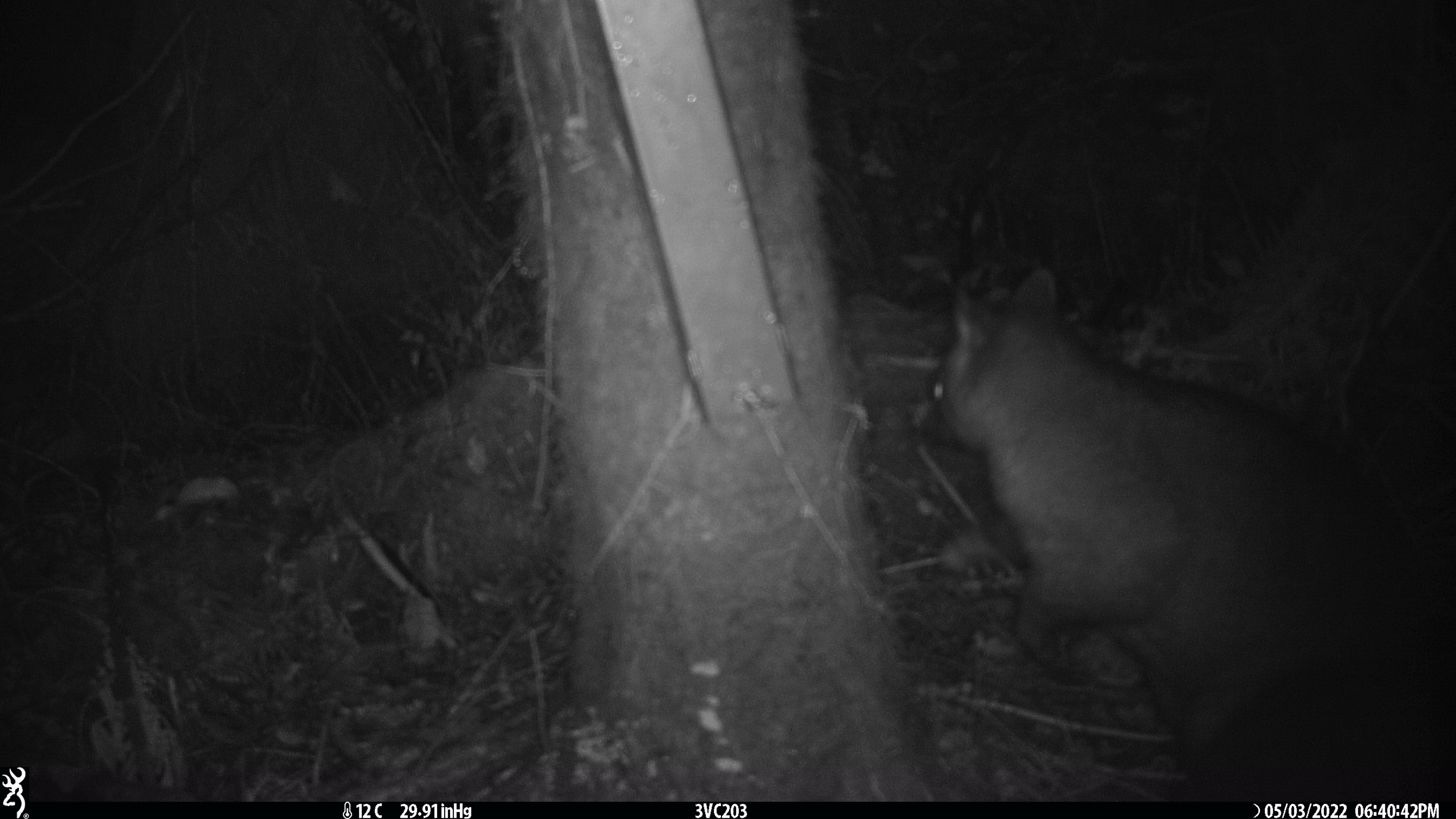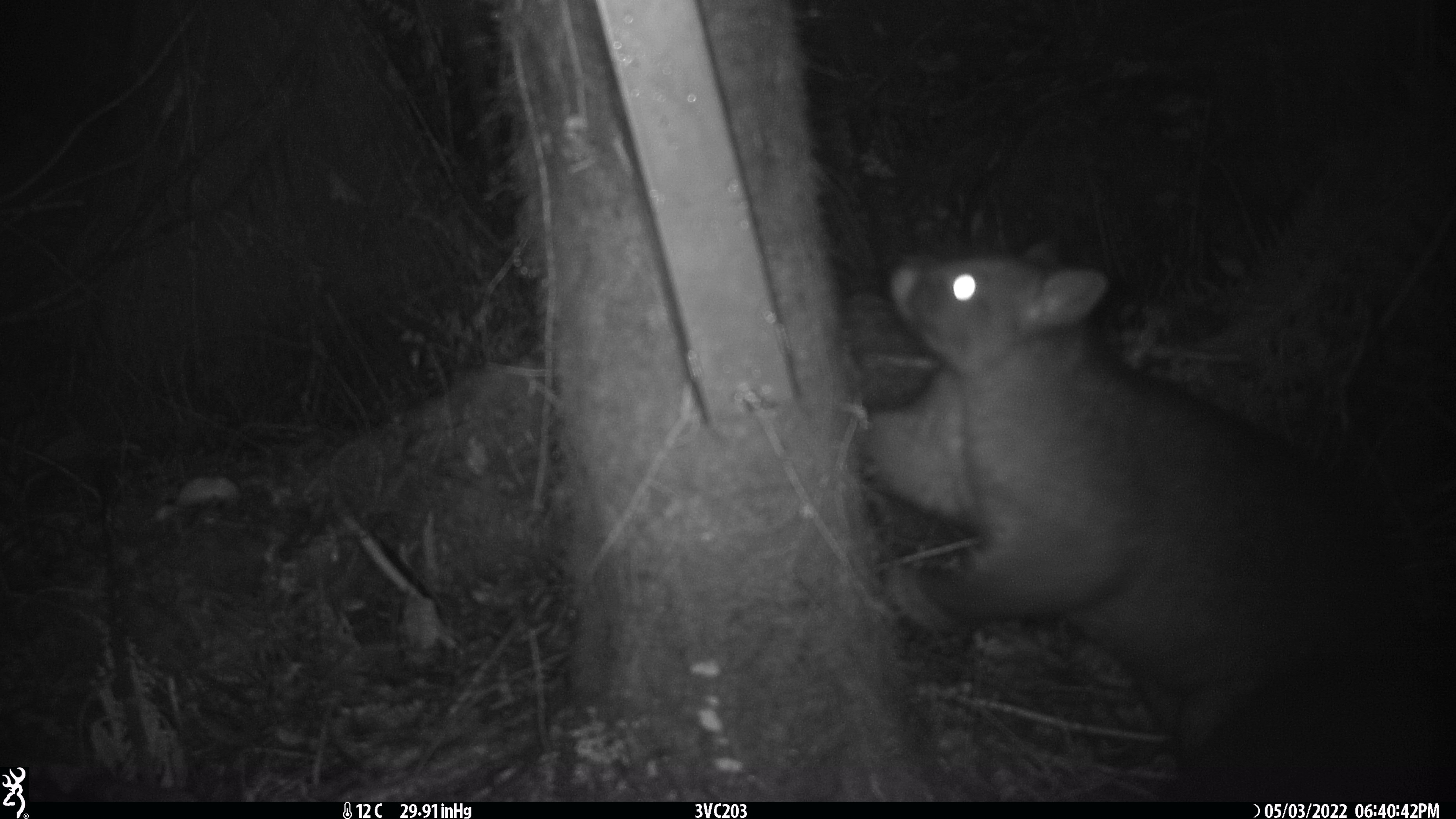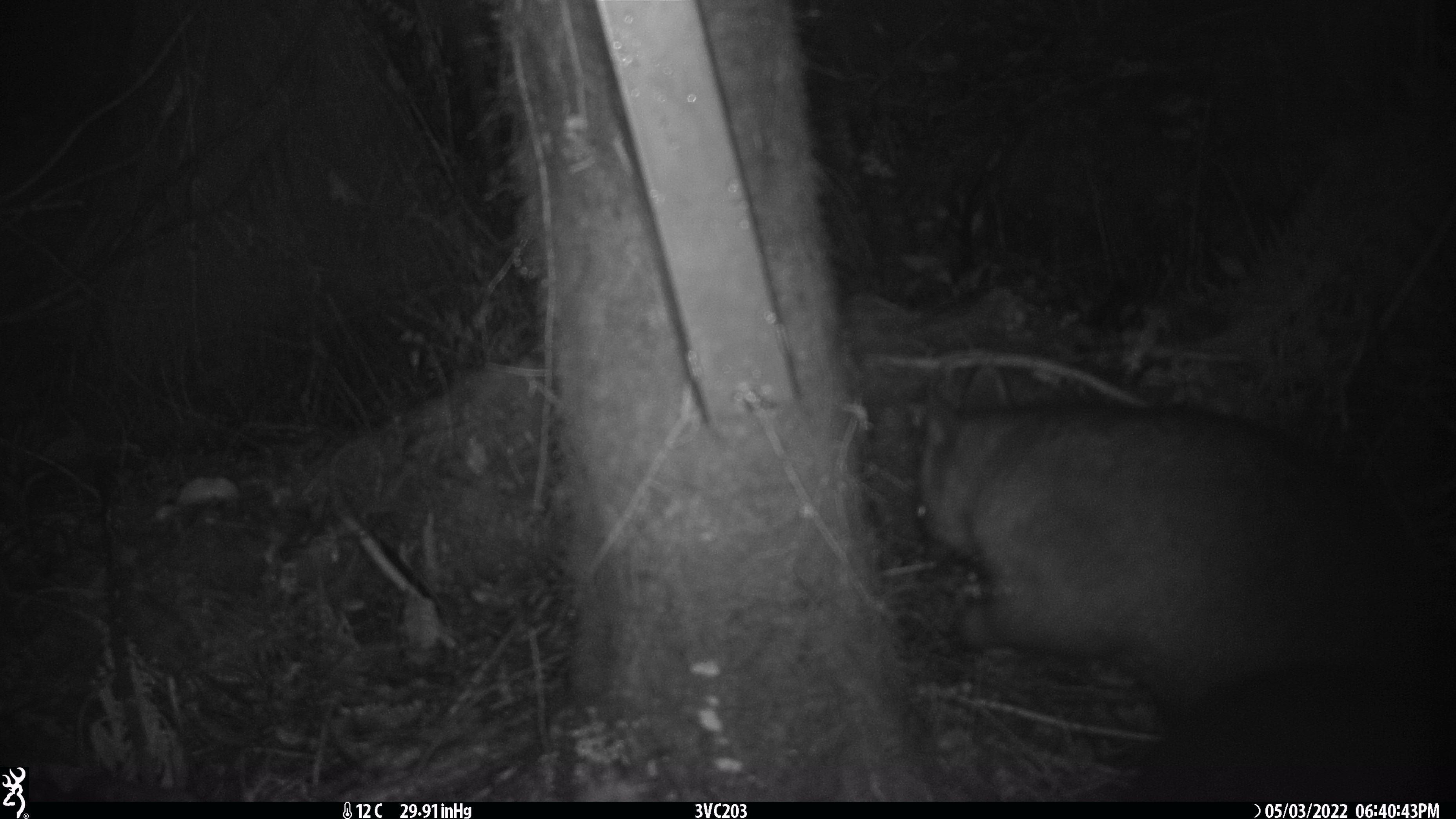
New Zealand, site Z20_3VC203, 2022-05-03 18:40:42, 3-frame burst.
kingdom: Animalia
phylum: Chordata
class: Mammalia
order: Diprotodontia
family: Phalangeridae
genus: Trichosurus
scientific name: Trichosurus vulpecula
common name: common brushtail possum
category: possum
Possum (common brushtail possum) (Trichosurus vulpecula).